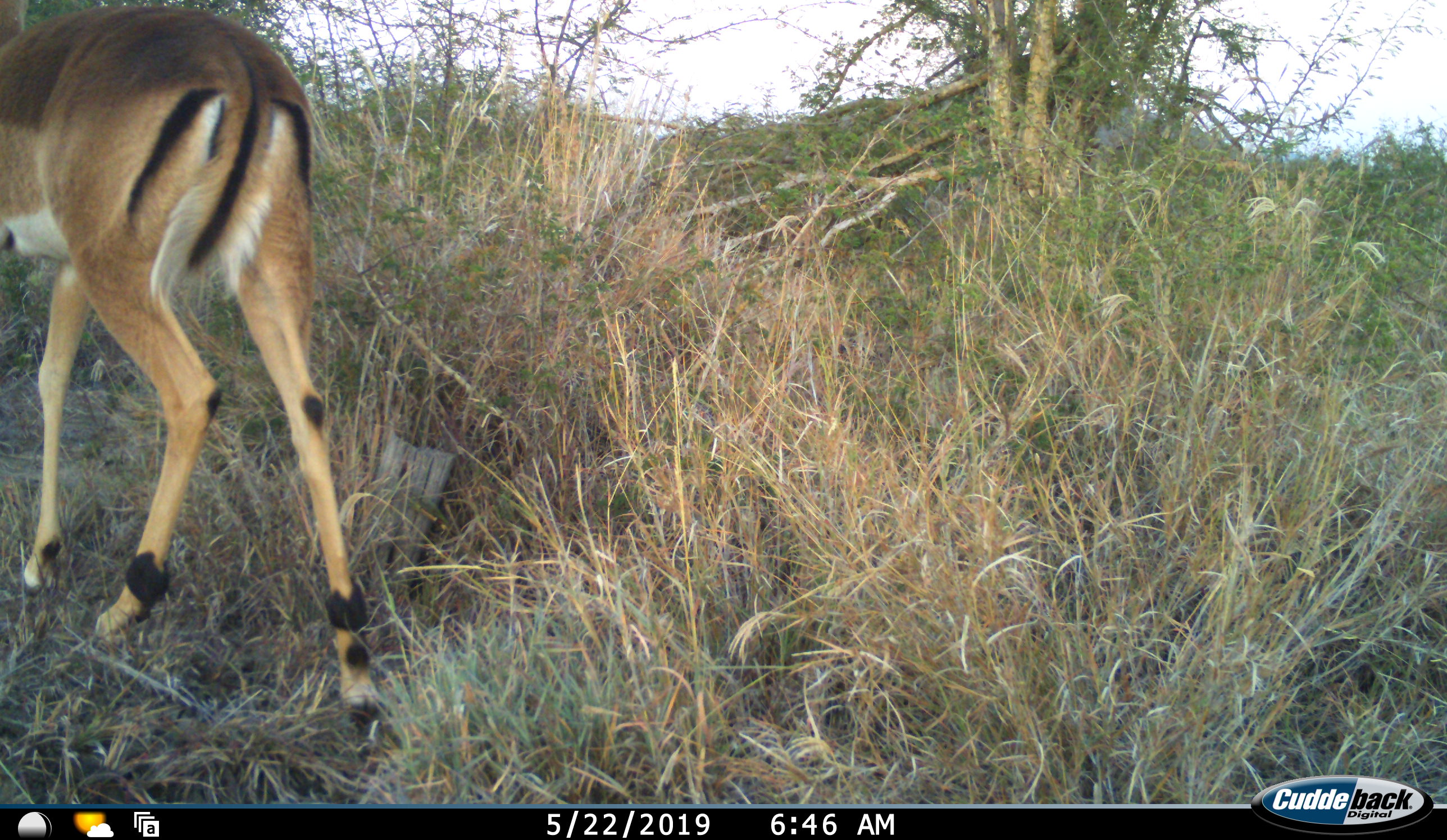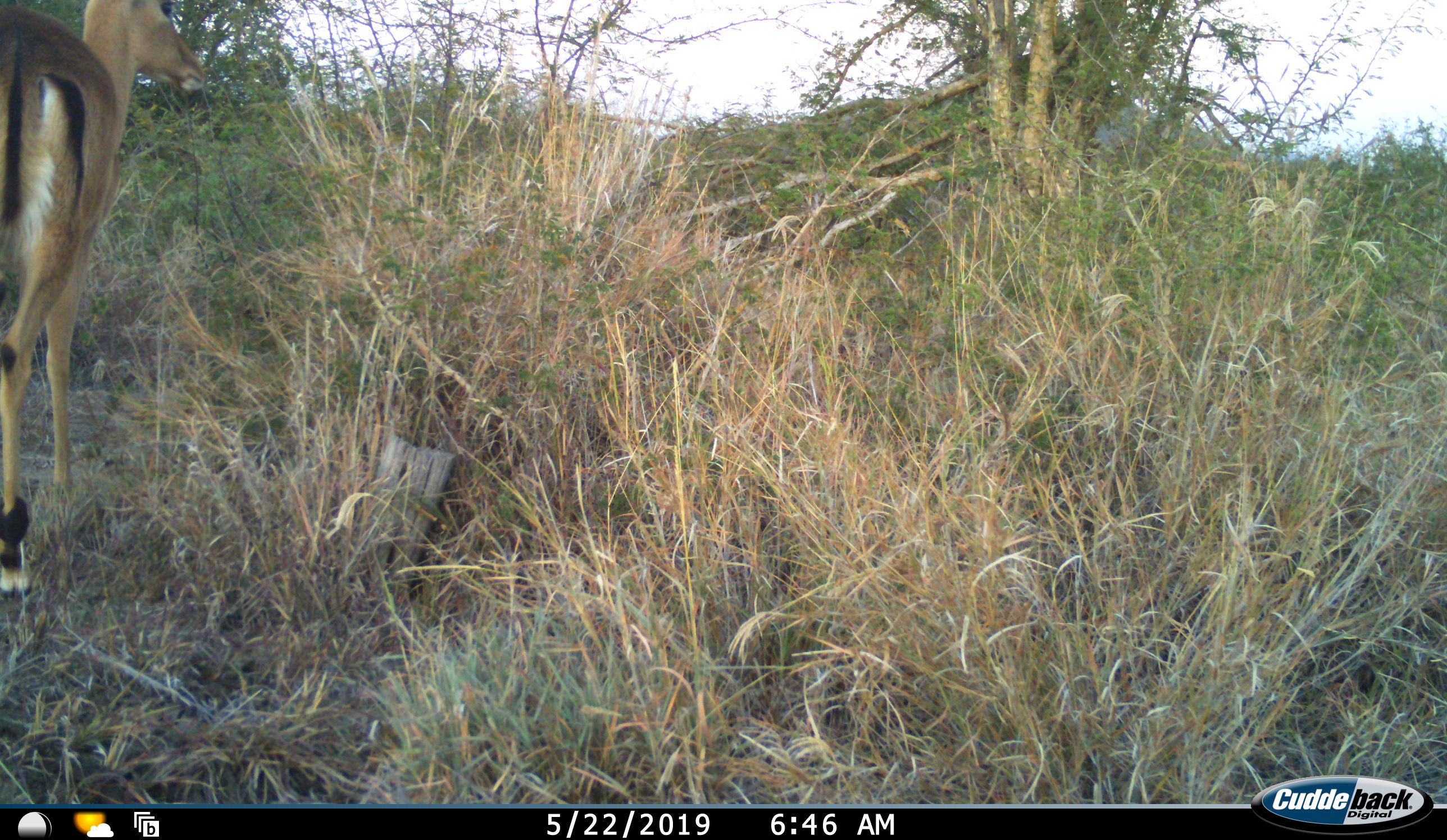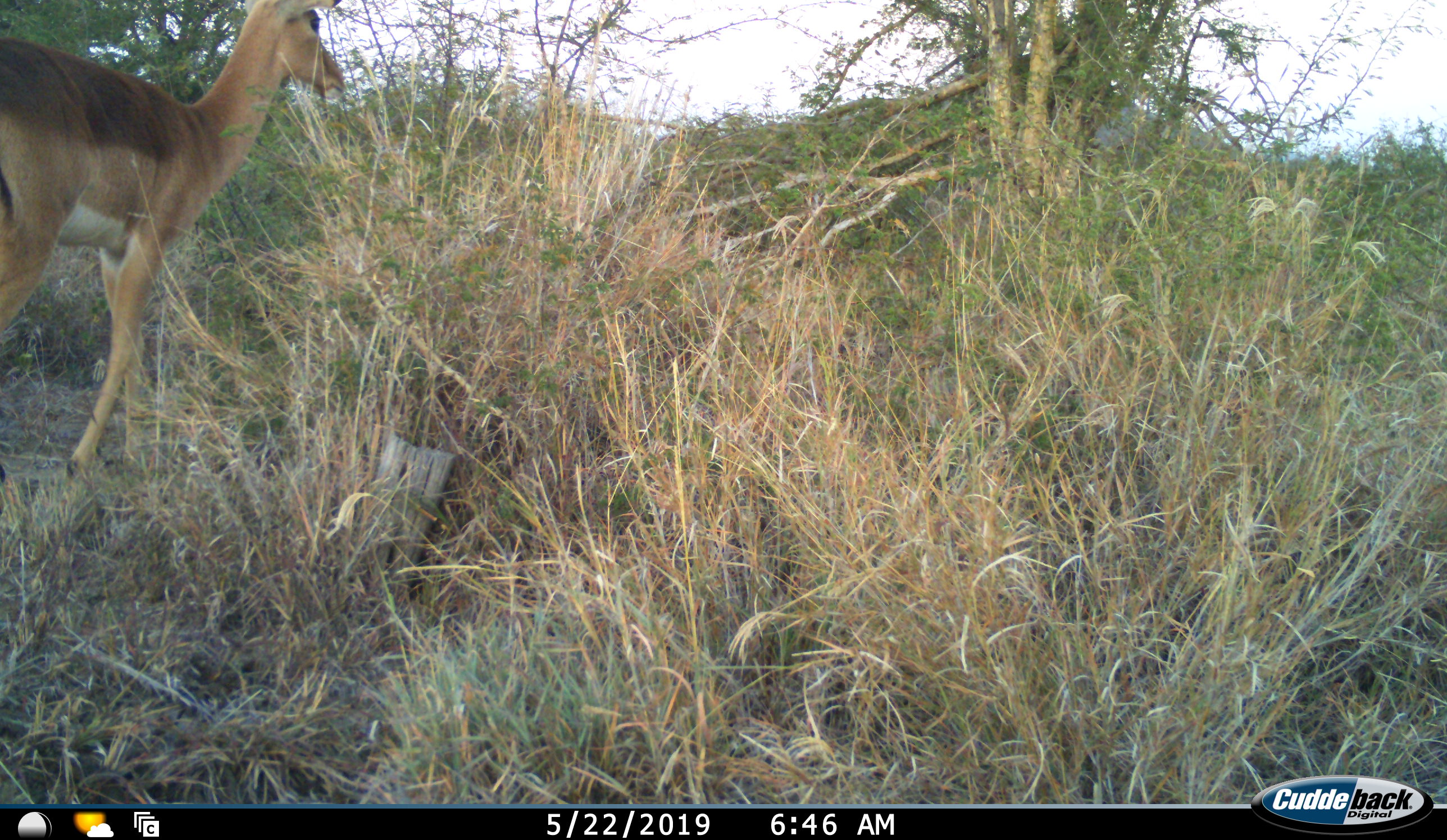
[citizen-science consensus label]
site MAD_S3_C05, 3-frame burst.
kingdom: Animalia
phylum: Chordata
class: Mammalia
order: Artiodactyla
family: Bovidae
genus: Aepyceros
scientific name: Aepyceros melampus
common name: impala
Impala (Aepyceros melampus), count 1. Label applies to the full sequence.